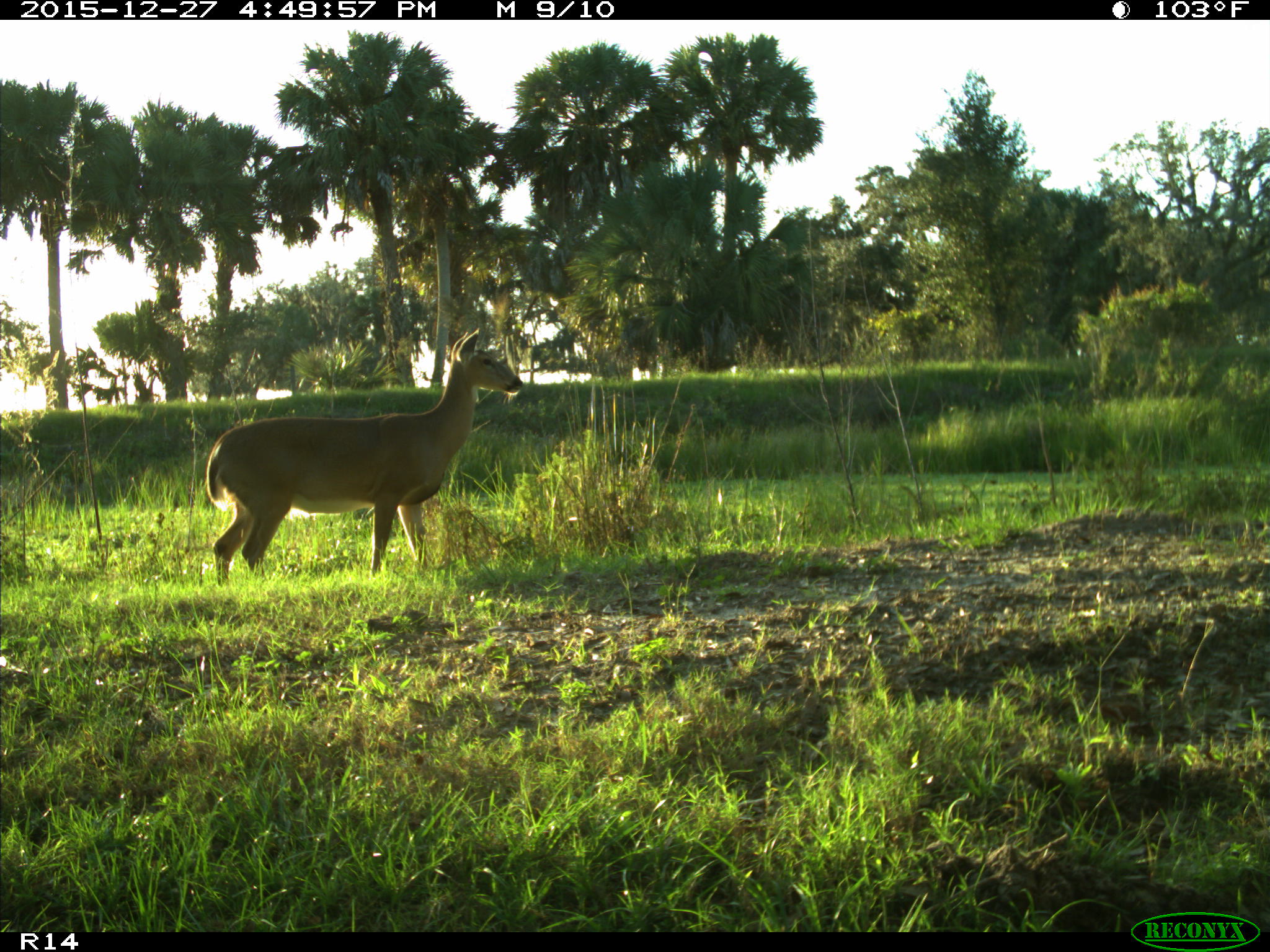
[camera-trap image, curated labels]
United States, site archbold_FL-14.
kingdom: Animalia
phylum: Chordata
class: Mammalia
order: Artiodactyla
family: Cervidae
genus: Odocoileus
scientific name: Odocoileus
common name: deer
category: unidentified deer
Unidentified deer (deer) (Odocoileus).